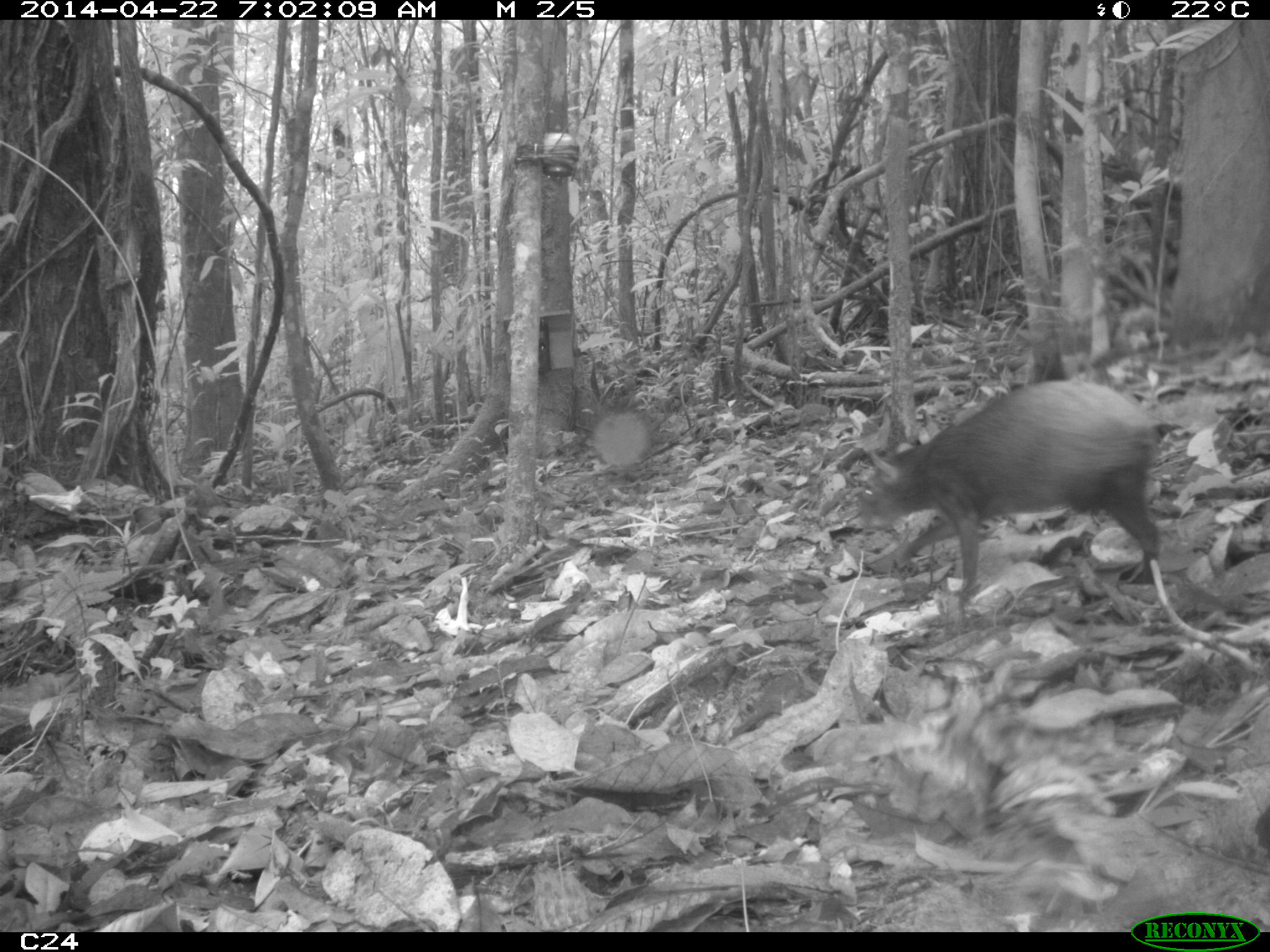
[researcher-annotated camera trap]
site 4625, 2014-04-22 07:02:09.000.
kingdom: Animalia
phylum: Chordata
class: Mammalia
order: Rodentia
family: Dasyproctidae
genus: Dasyprocta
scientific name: Dasyprocta leporina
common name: red-rumped agouti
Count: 1.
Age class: adult.